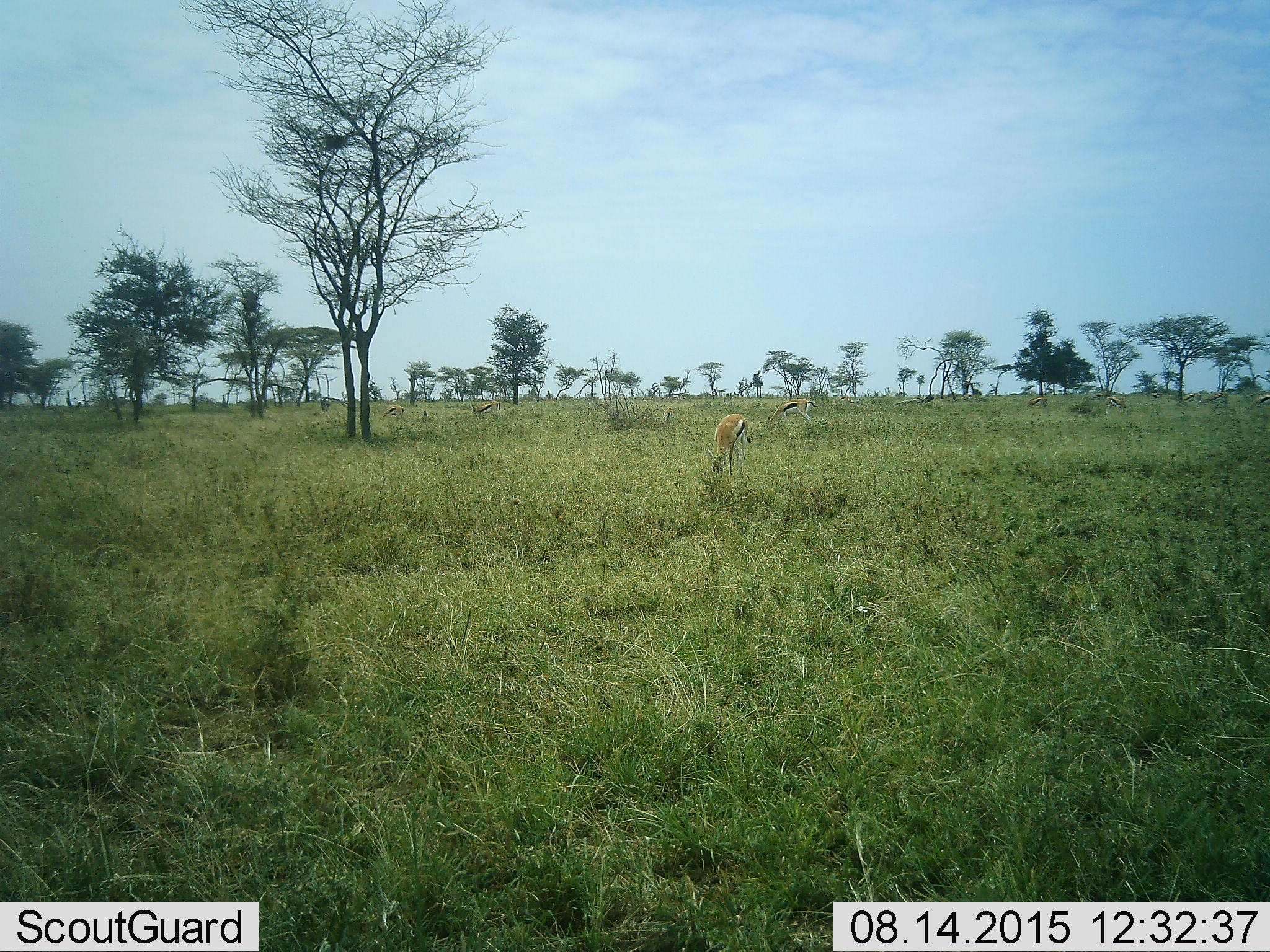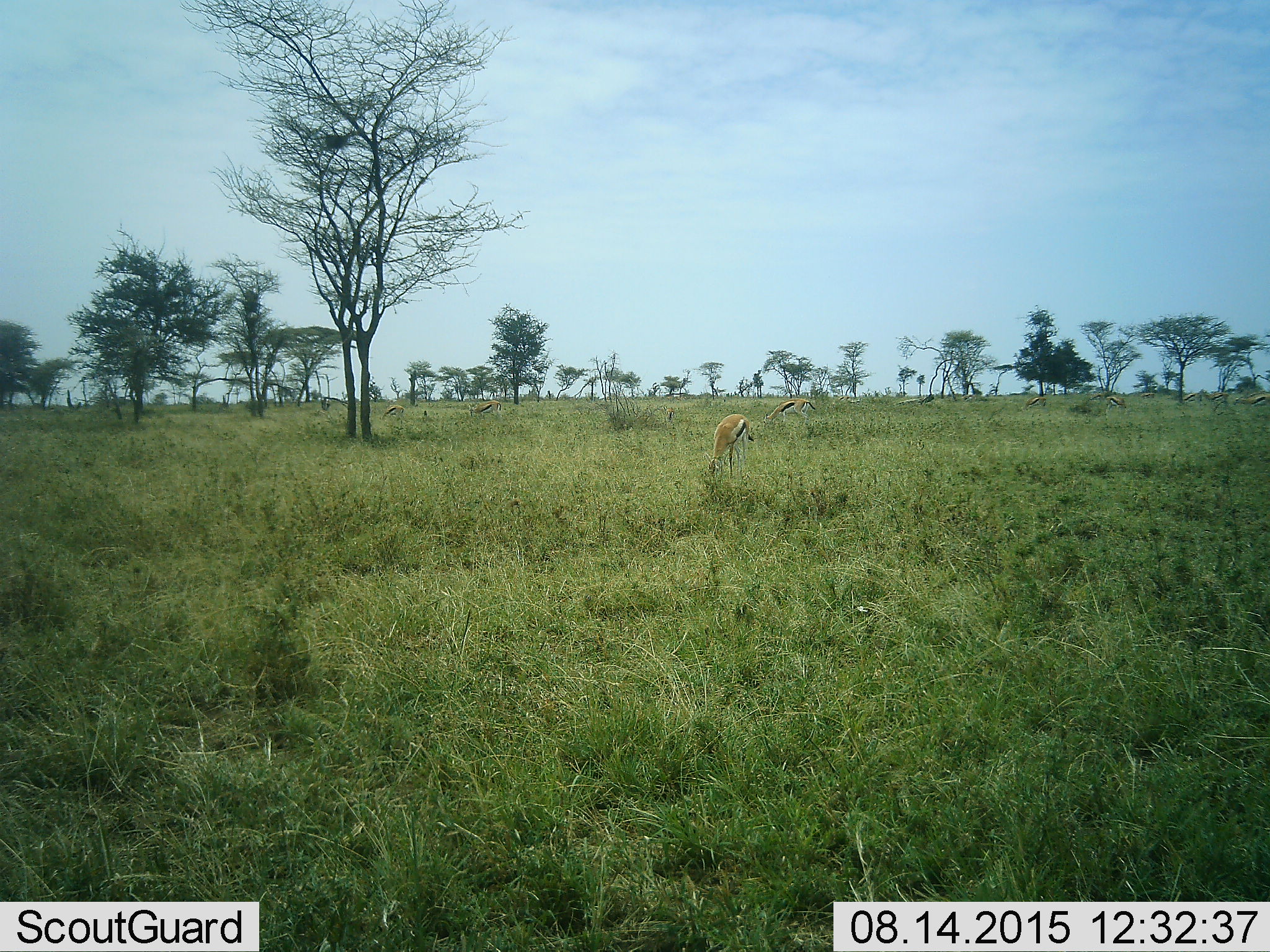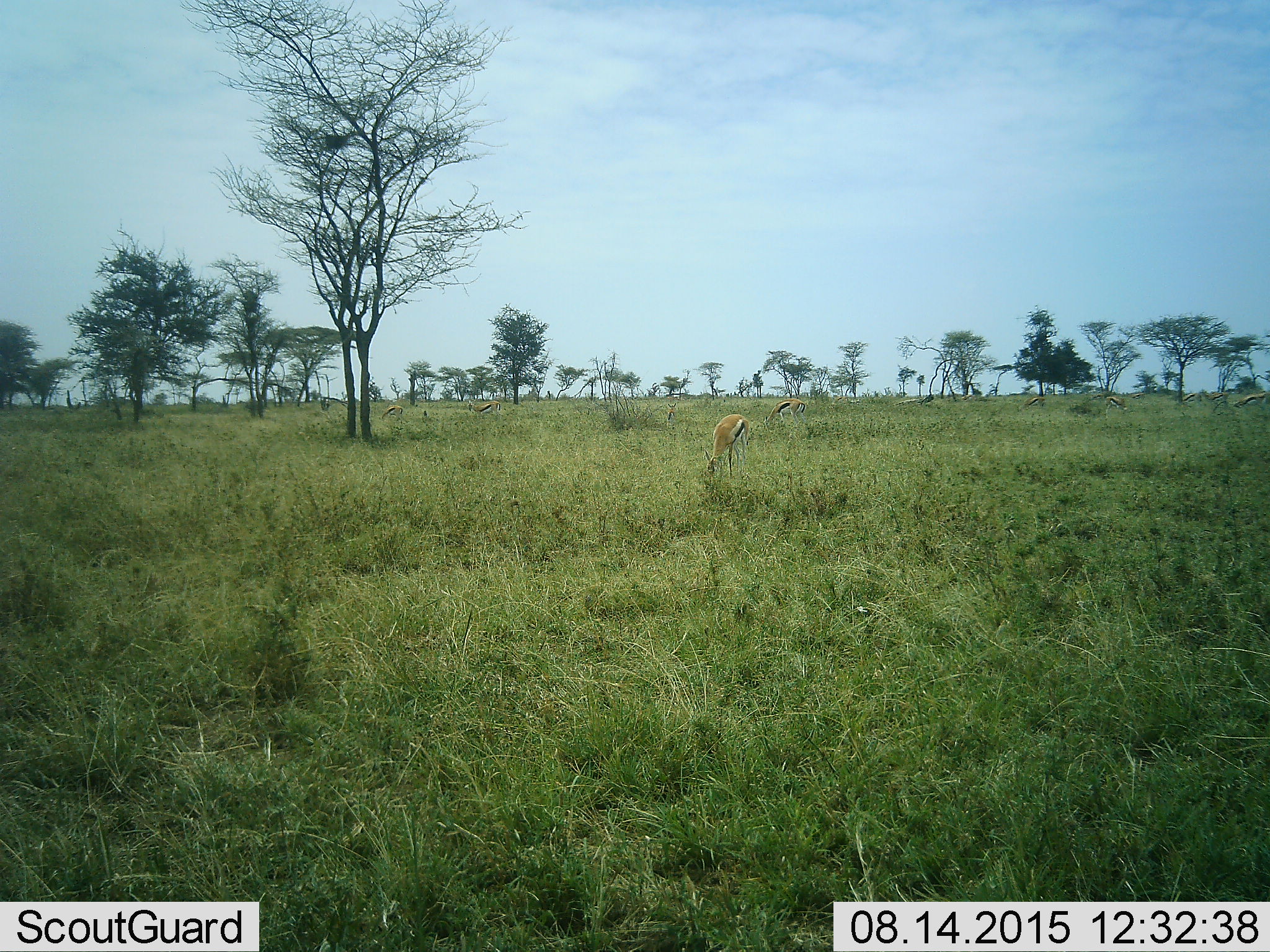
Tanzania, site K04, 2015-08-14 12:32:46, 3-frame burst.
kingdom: Animalia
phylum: Chordata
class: Mammalia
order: Artiodactyla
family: Bovidae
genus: Eudorcas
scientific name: Eudorcas thomsonii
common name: thomson's gazelle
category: gazellethomsons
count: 10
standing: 11%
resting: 0%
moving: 11%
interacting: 11%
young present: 11%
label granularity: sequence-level